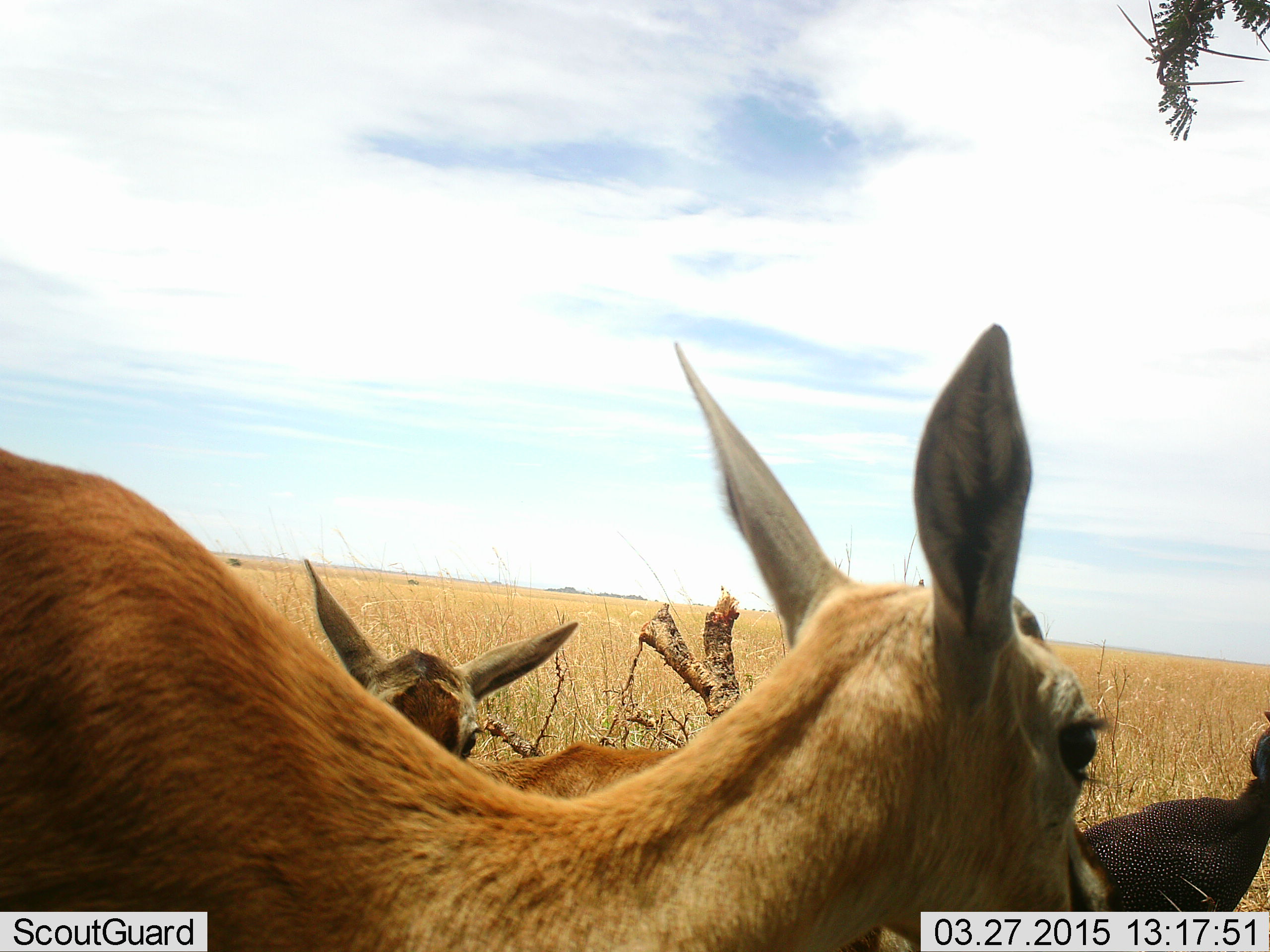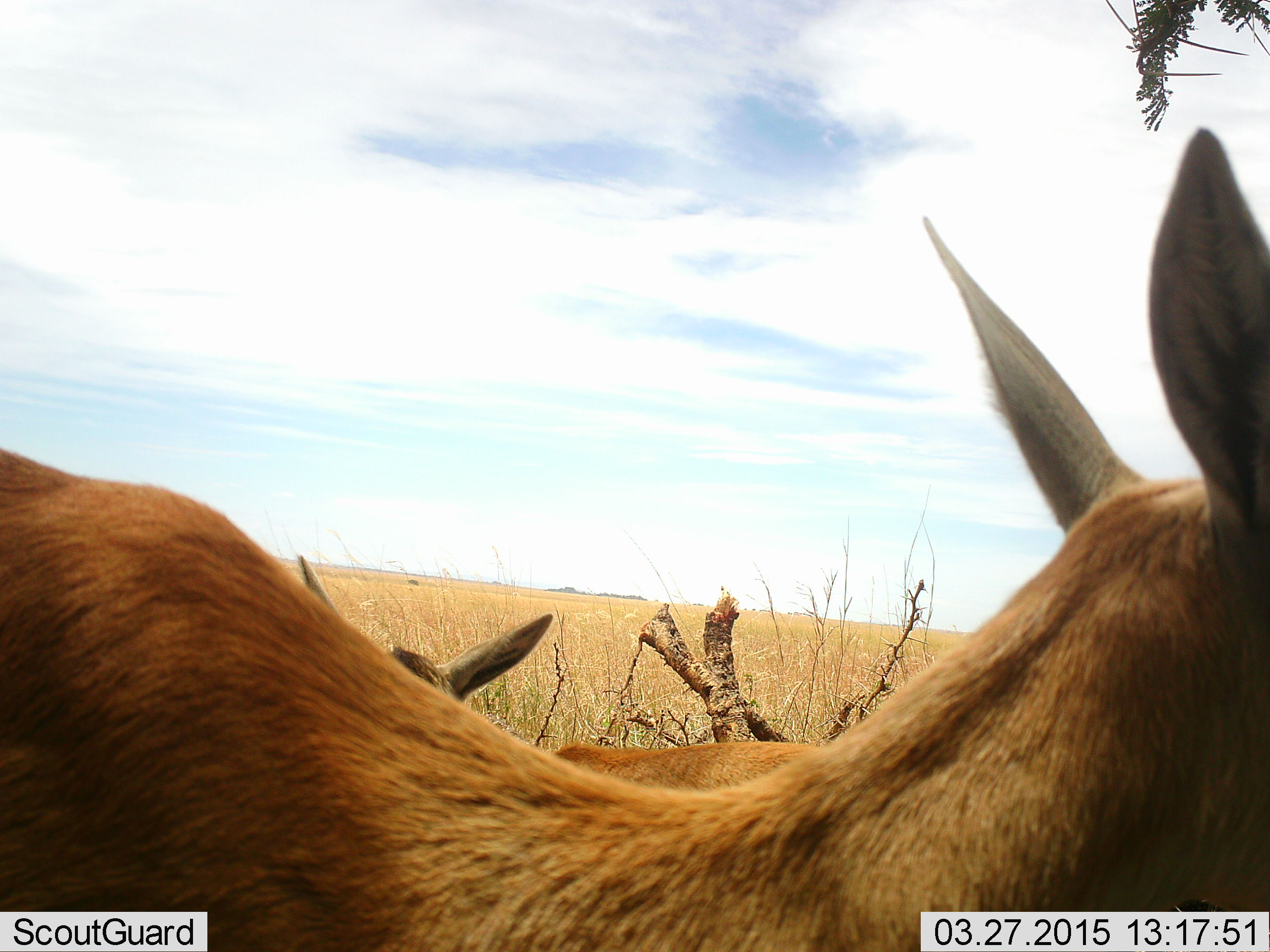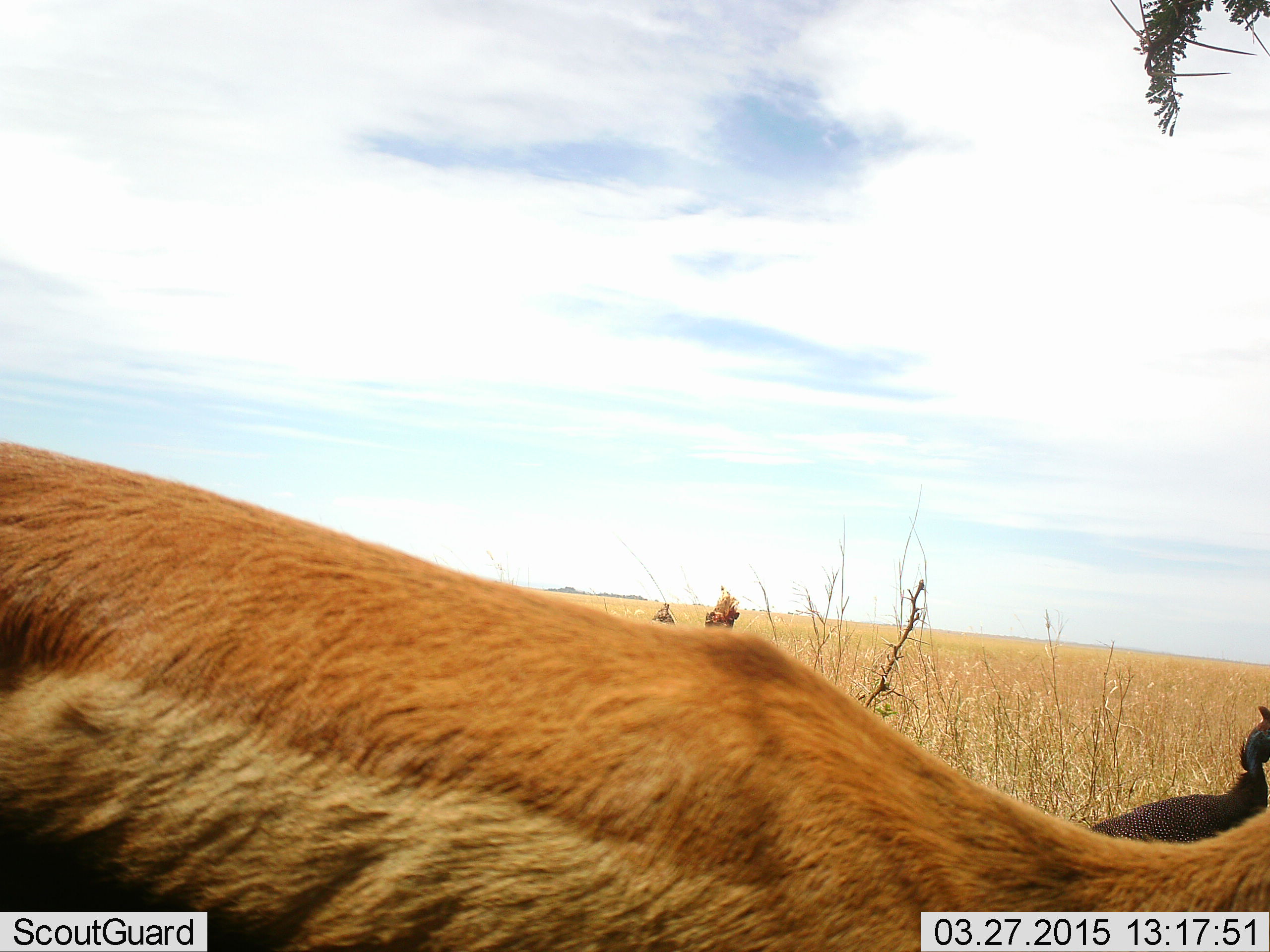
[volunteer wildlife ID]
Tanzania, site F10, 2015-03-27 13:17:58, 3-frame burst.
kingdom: Animalia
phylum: Chordata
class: Mammalia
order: Artiodactyla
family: Bovidae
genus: Nanger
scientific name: Nanger granti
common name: grant's gazelle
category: gazellegrants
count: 3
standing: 64%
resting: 0%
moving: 64%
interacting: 0%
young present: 0%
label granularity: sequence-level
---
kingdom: Animalia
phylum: Chordata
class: Aves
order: Galliformes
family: Numididae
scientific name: Numididae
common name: guinea fowl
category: guineafowl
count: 1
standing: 75%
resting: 0%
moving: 25%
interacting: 0%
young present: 0%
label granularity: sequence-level